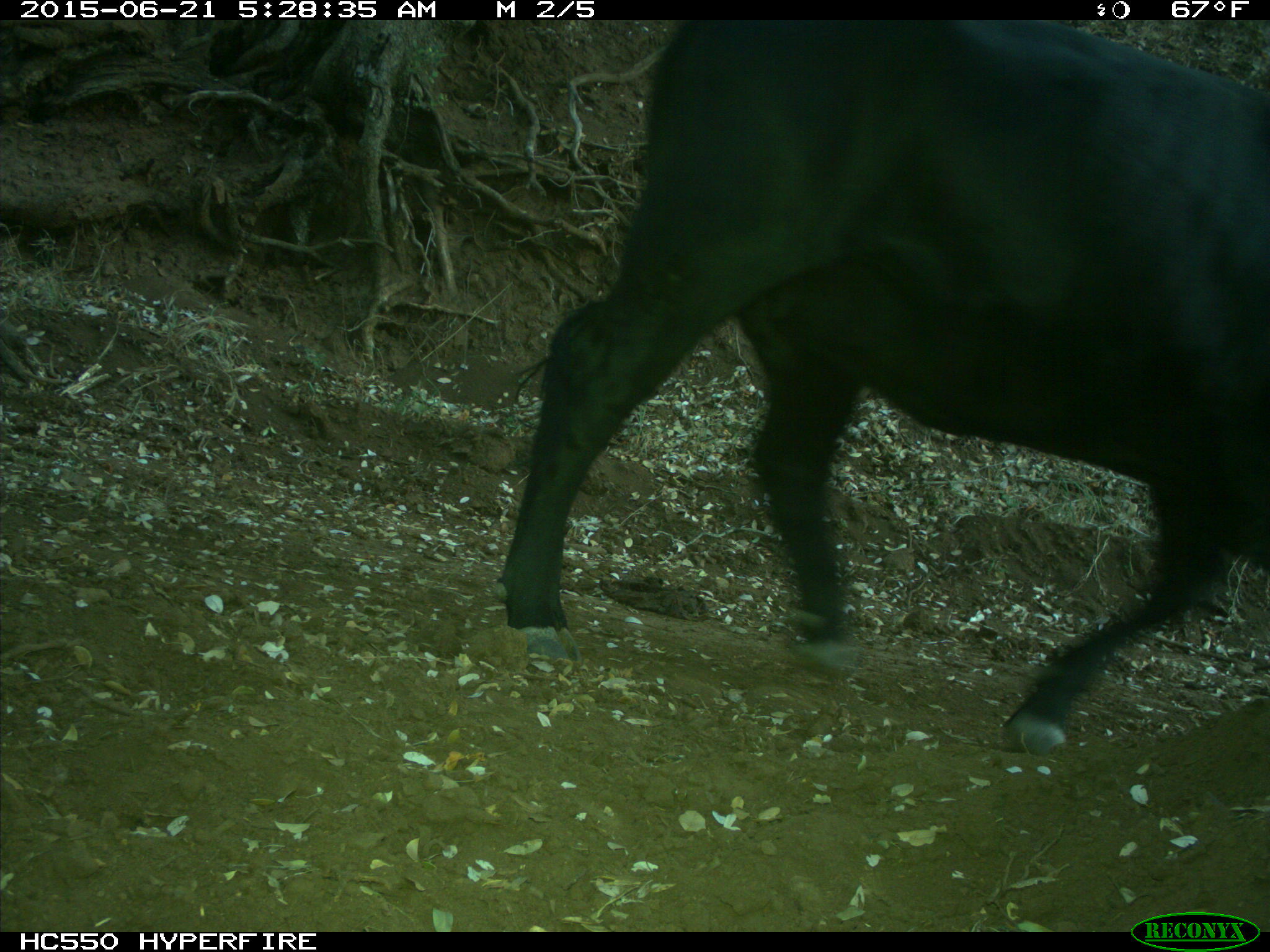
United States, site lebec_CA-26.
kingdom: Animalia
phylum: Chordata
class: Mammalia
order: Artiodactyla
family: Bovidae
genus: Bos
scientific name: Bos taurus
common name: domestic cow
Bos taurus (domestic cow).